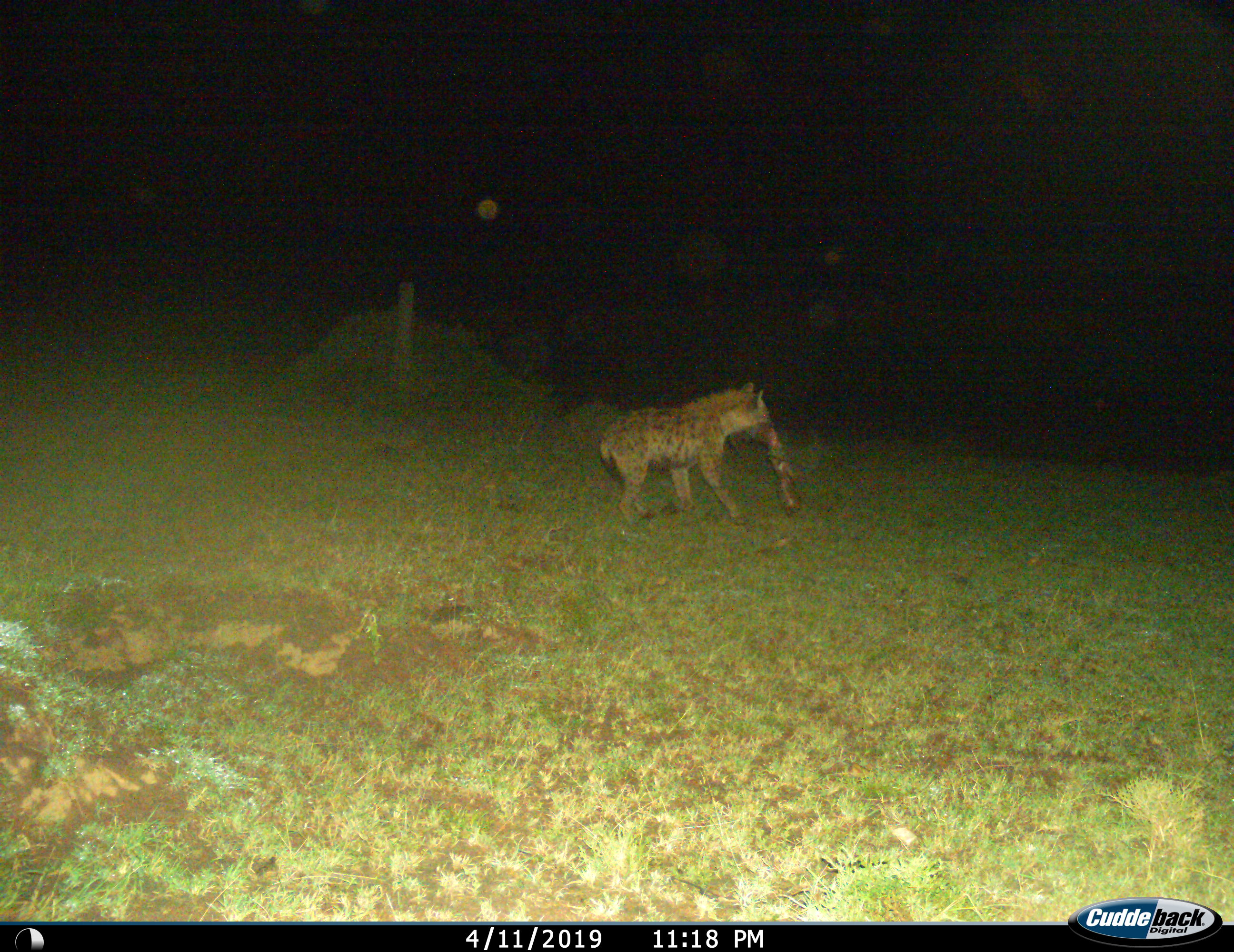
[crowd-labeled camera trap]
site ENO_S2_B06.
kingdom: Animalia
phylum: Chordata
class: Mammalia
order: Carnivora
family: Hyaenidae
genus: Crocuta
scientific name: Crocuta crocuta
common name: spotted hyena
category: hyenaspotted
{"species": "hyenaspotted (spotted hyena) (Crocuta crocuta)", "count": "1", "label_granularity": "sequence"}